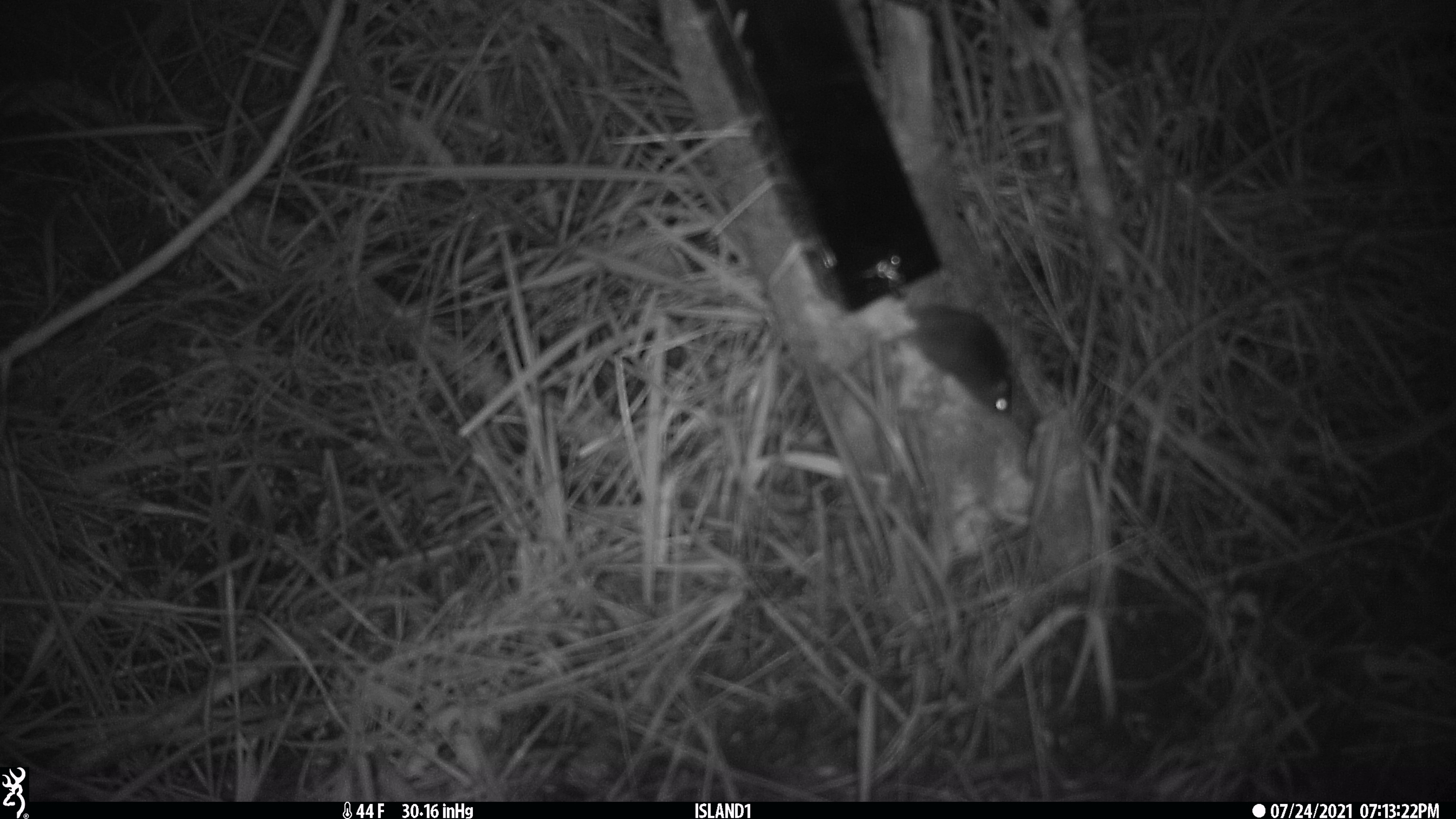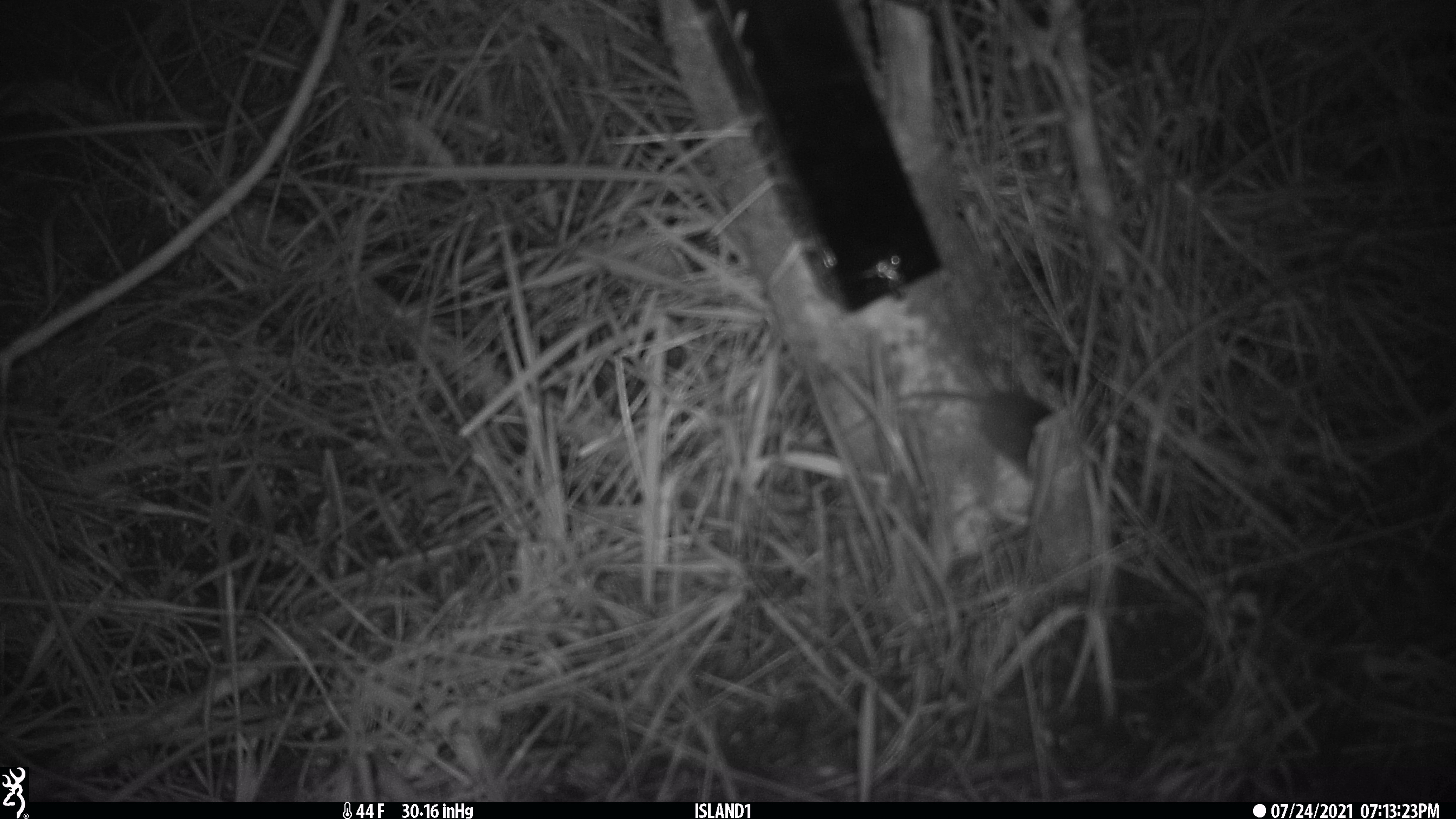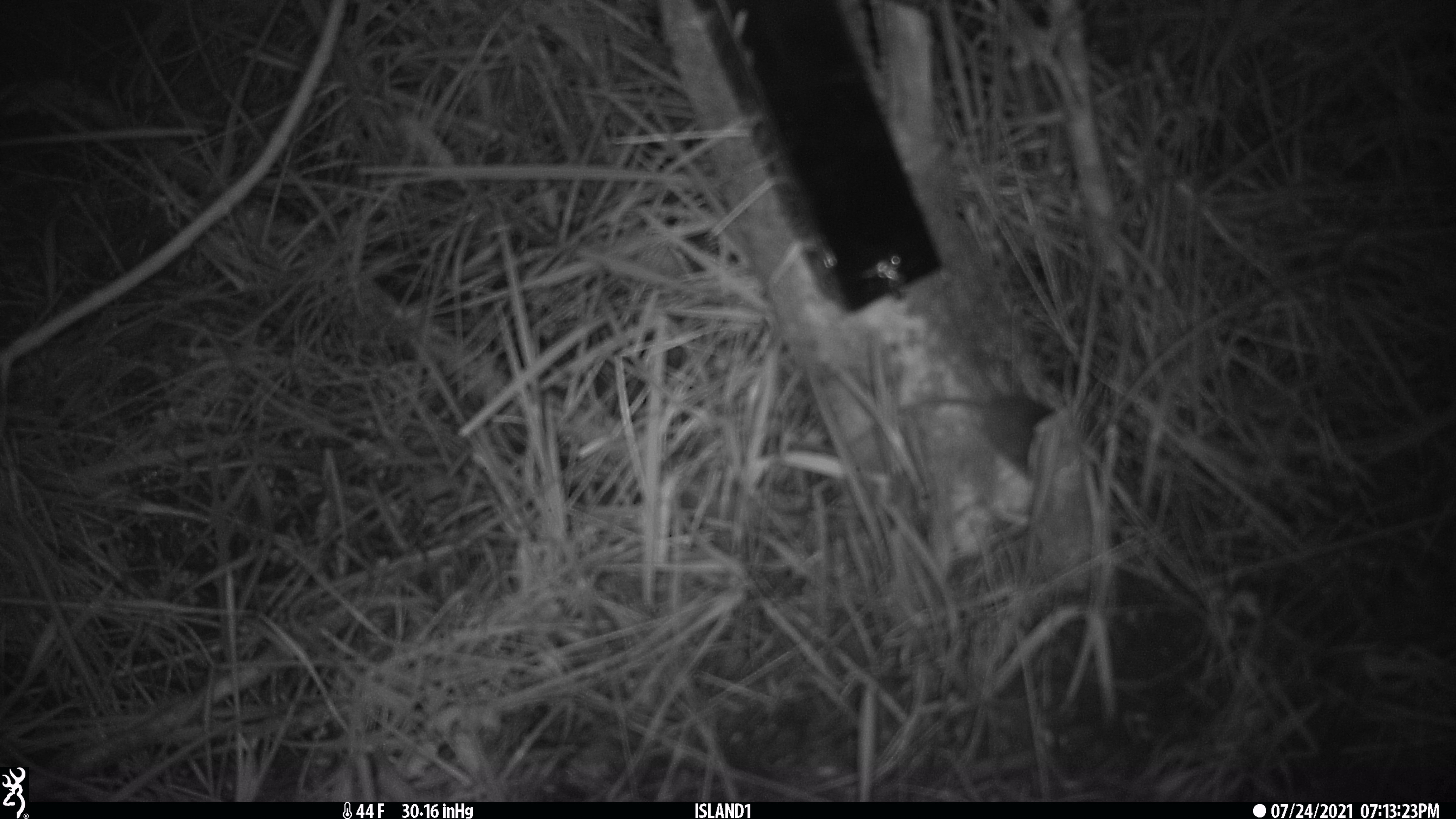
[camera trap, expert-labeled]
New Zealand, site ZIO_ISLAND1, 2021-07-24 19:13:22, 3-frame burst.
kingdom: Animalia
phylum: Chordata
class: Mammalia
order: Rodentia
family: Muridae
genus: Mus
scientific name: Mus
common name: mouse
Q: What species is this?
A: Mouse (Mus).